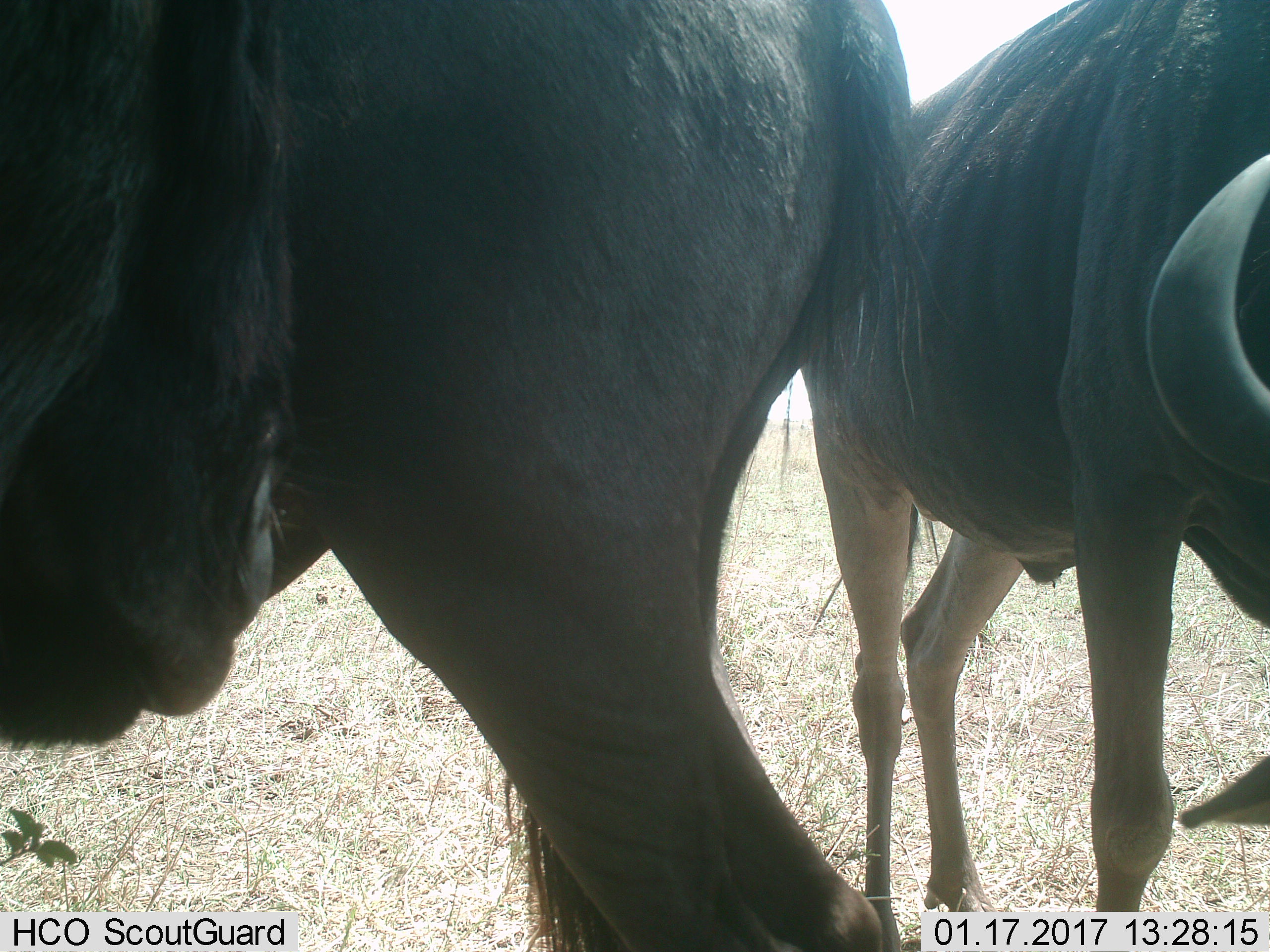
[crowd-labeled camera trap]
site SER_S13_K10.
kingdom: Animalia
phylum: Chordata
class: Mammalia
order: Artiodactyla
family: Bovidae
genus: Connochaetes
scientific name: Connochaetes taurinus taurinus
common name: blue wildebeest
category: wildebeestblue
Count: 2.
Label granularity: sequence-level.